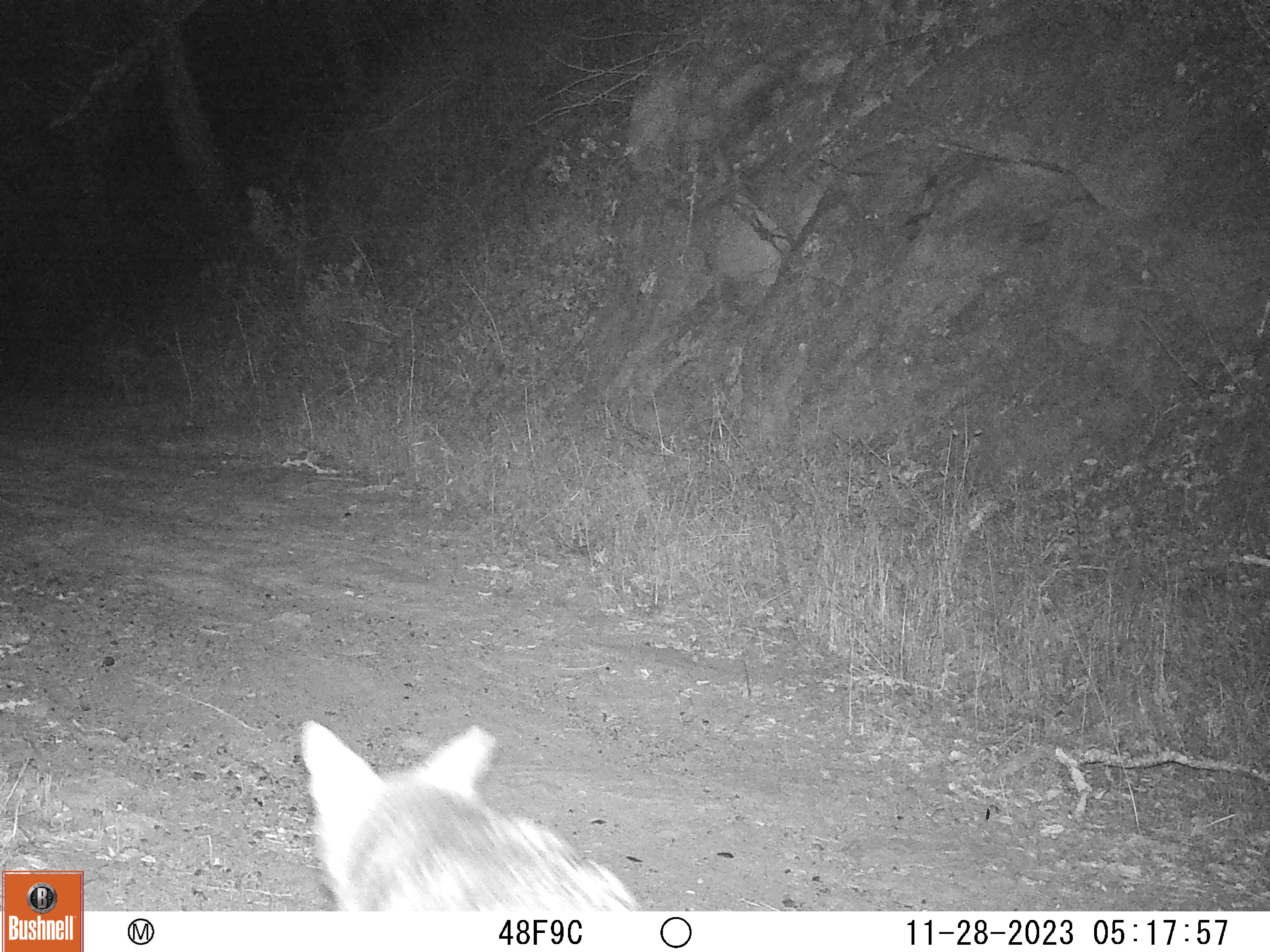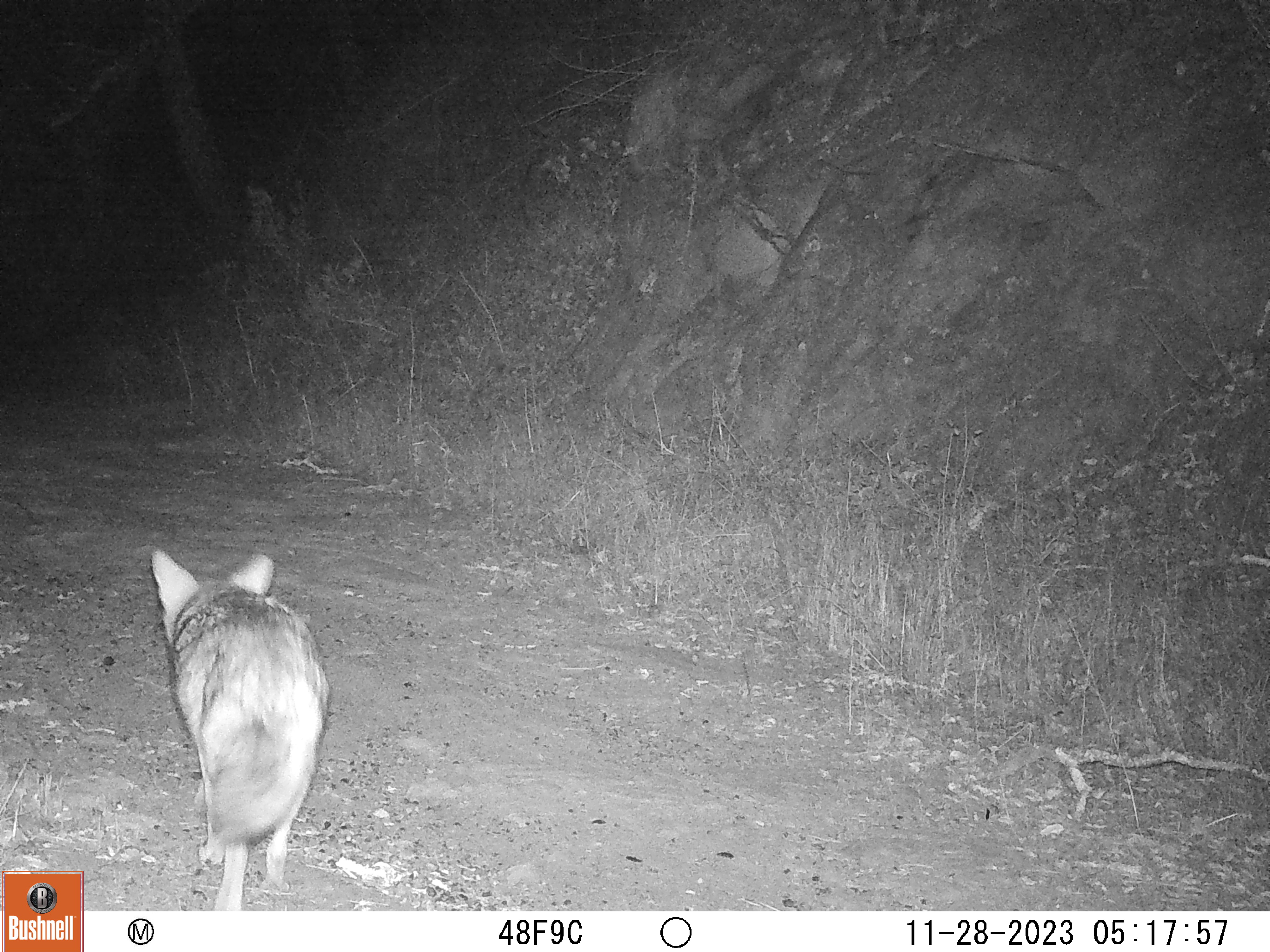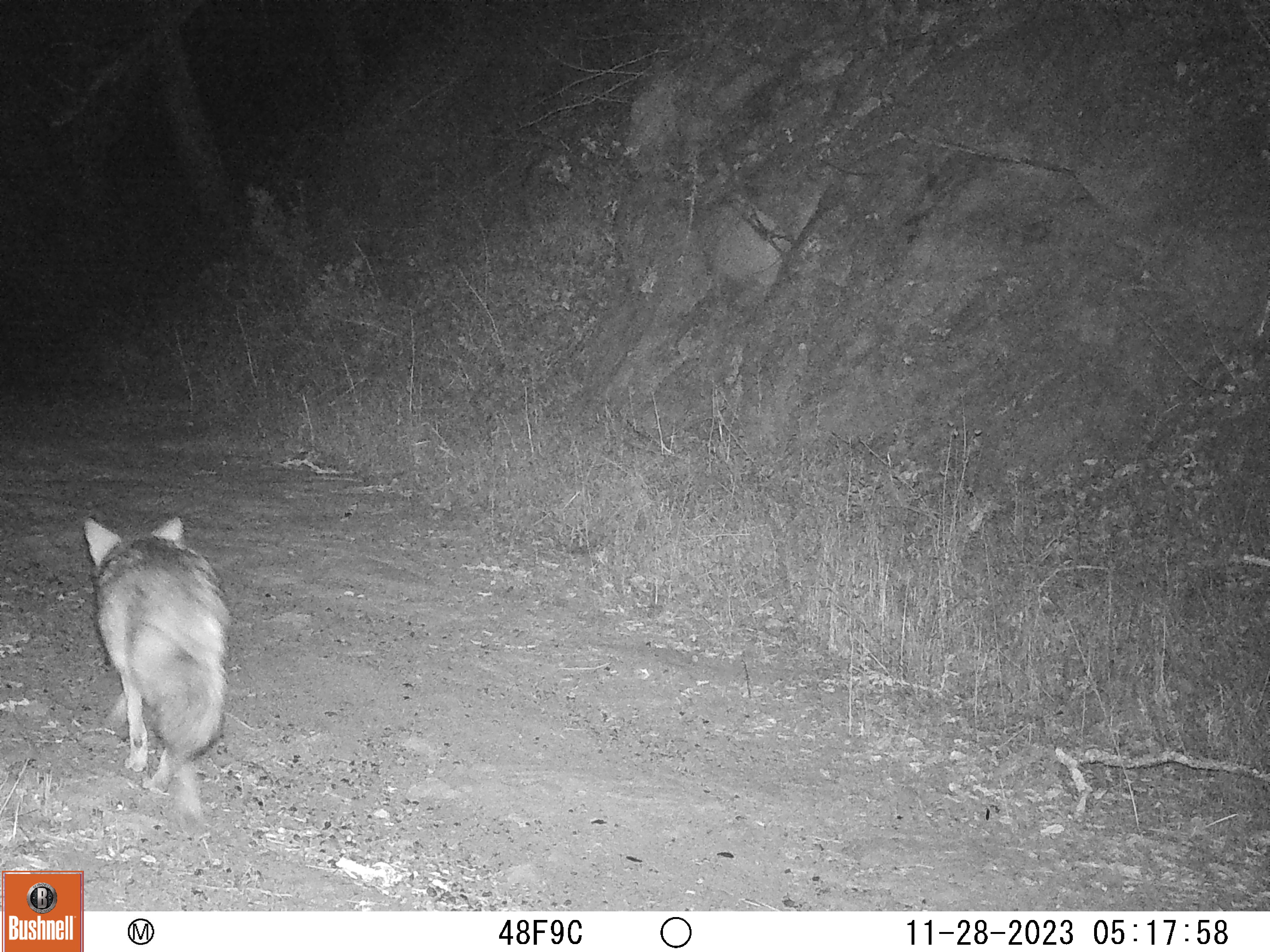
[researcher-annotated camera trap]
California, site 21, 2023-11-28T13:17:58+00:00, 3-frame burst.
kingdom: Animalia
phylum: Chordata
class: Mammalia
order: Carnivora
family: Canidae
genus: Canis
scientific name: Canis latrans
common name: coyote